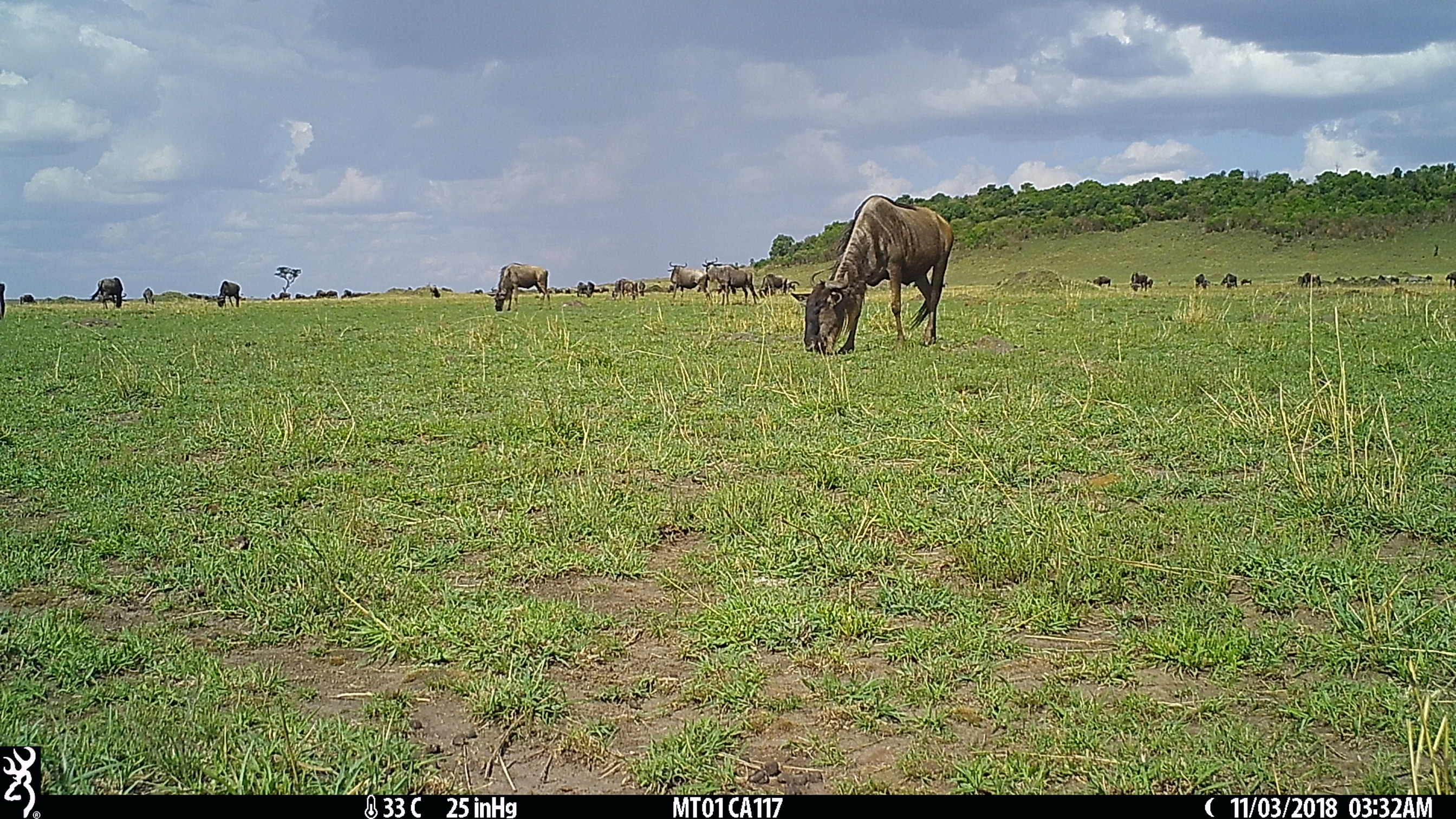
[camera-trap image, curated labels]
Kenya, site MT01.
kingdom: Animalia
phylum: Chordata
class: Mammalia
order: Artiodactyla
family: Bovidae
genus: Connochaetes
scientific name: Connochaetes taurinus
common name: blue wildebeest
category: wildebeest